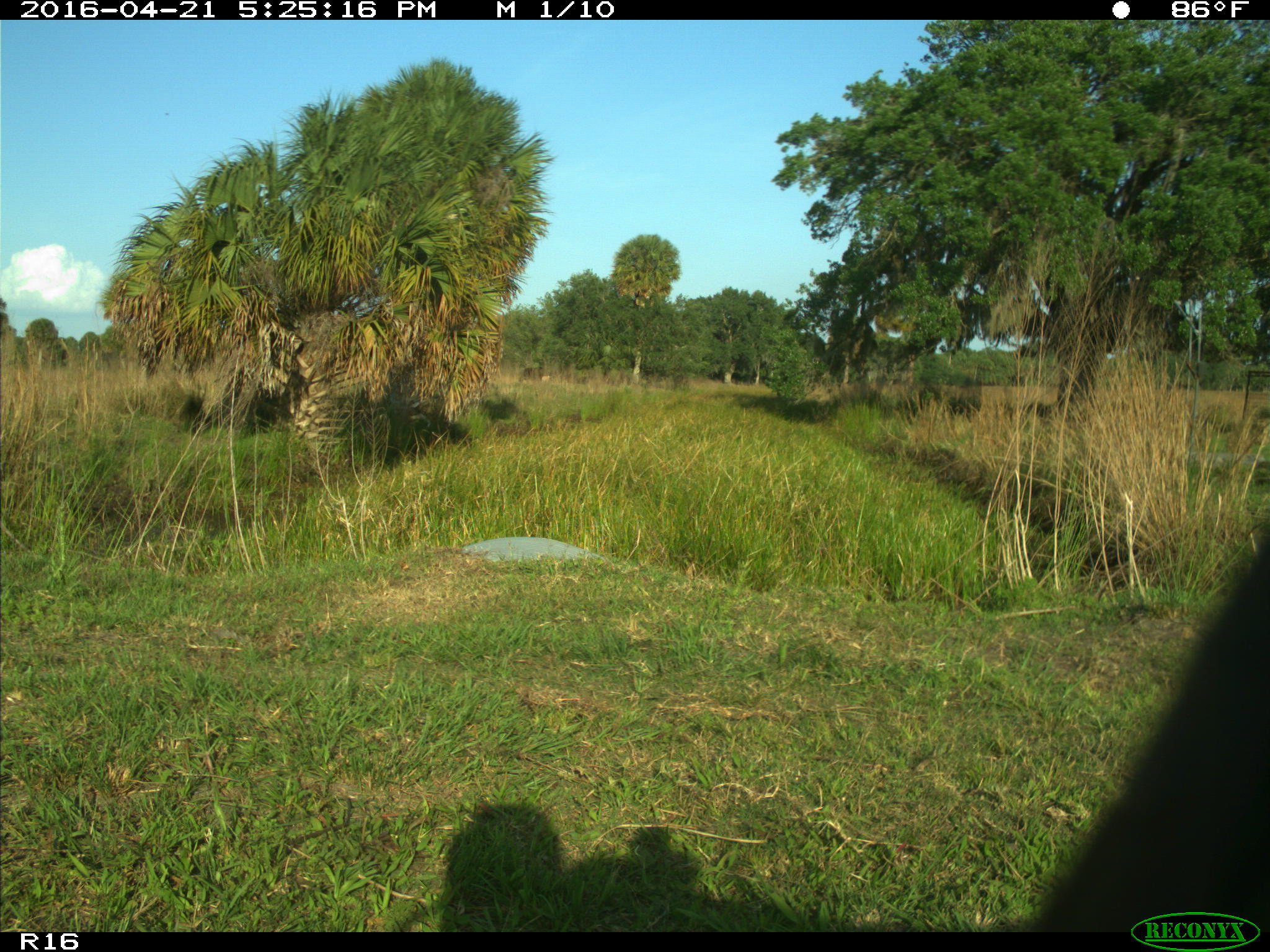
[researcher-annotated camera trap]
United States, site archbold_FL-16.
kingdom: Animalia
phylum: Chordata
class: Mammalia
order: Artiodactyla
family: Bovidae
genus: Bos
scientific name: Bos taurus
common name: domestic cow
Bos taurus (domestic cow).